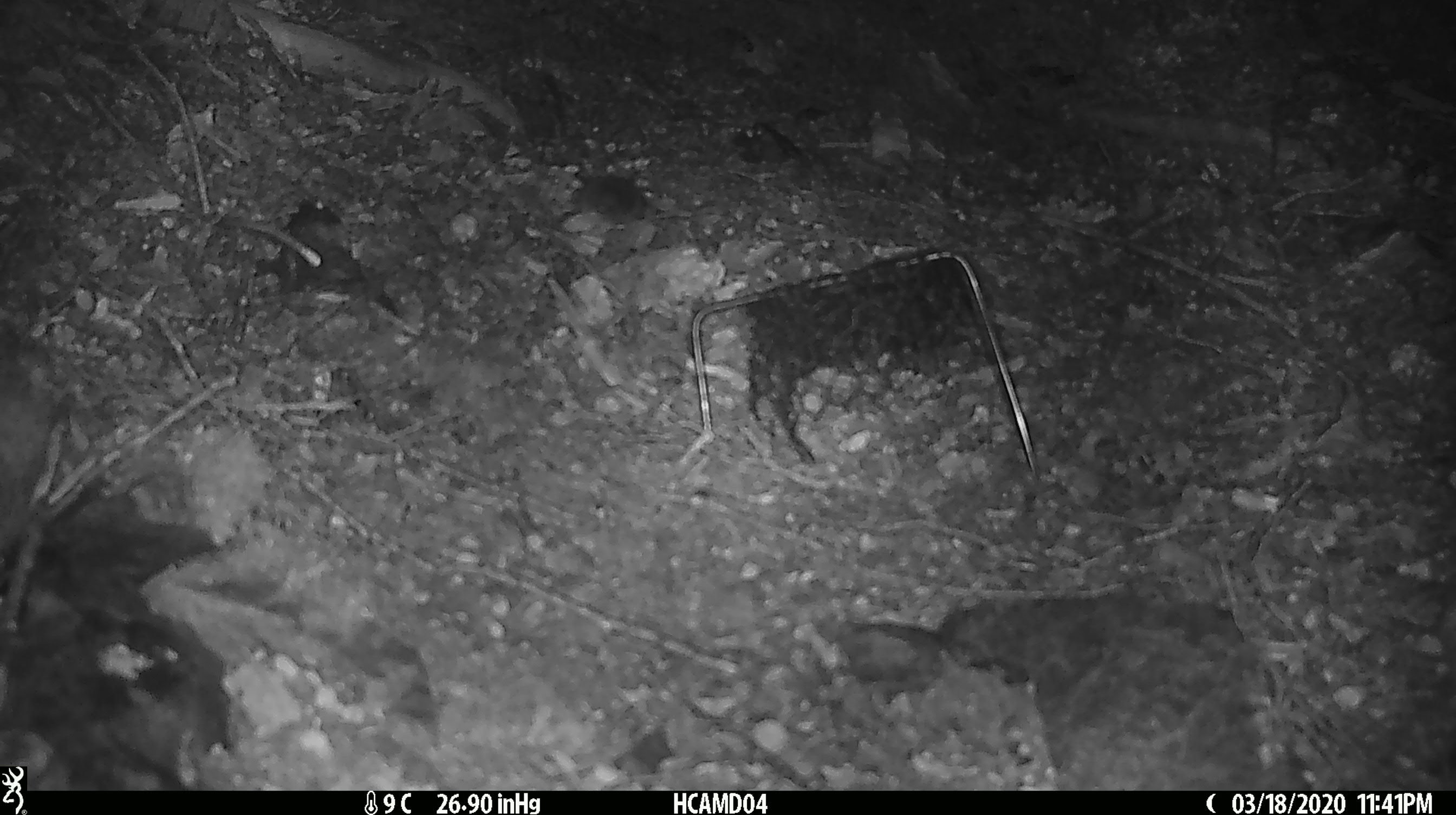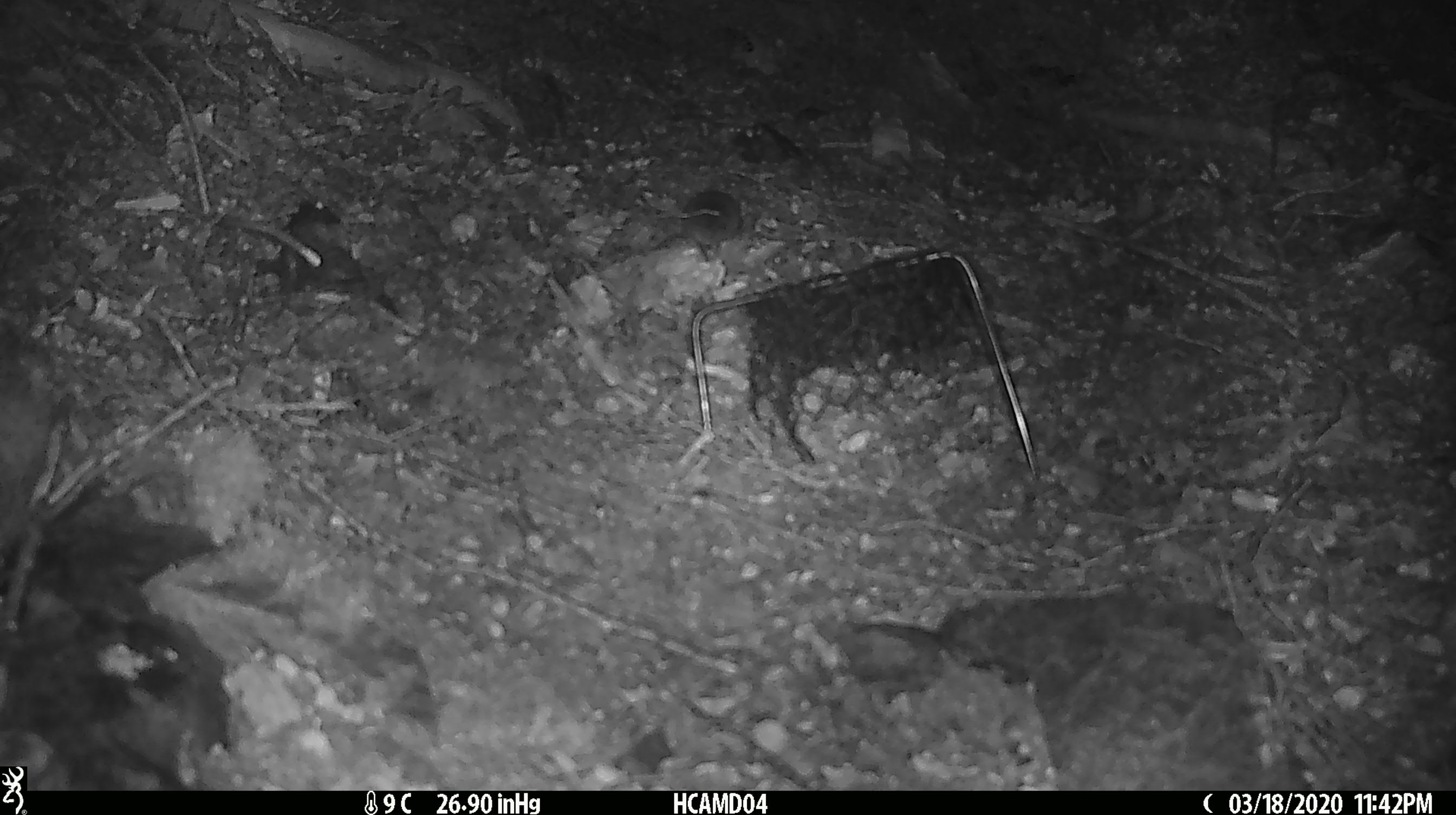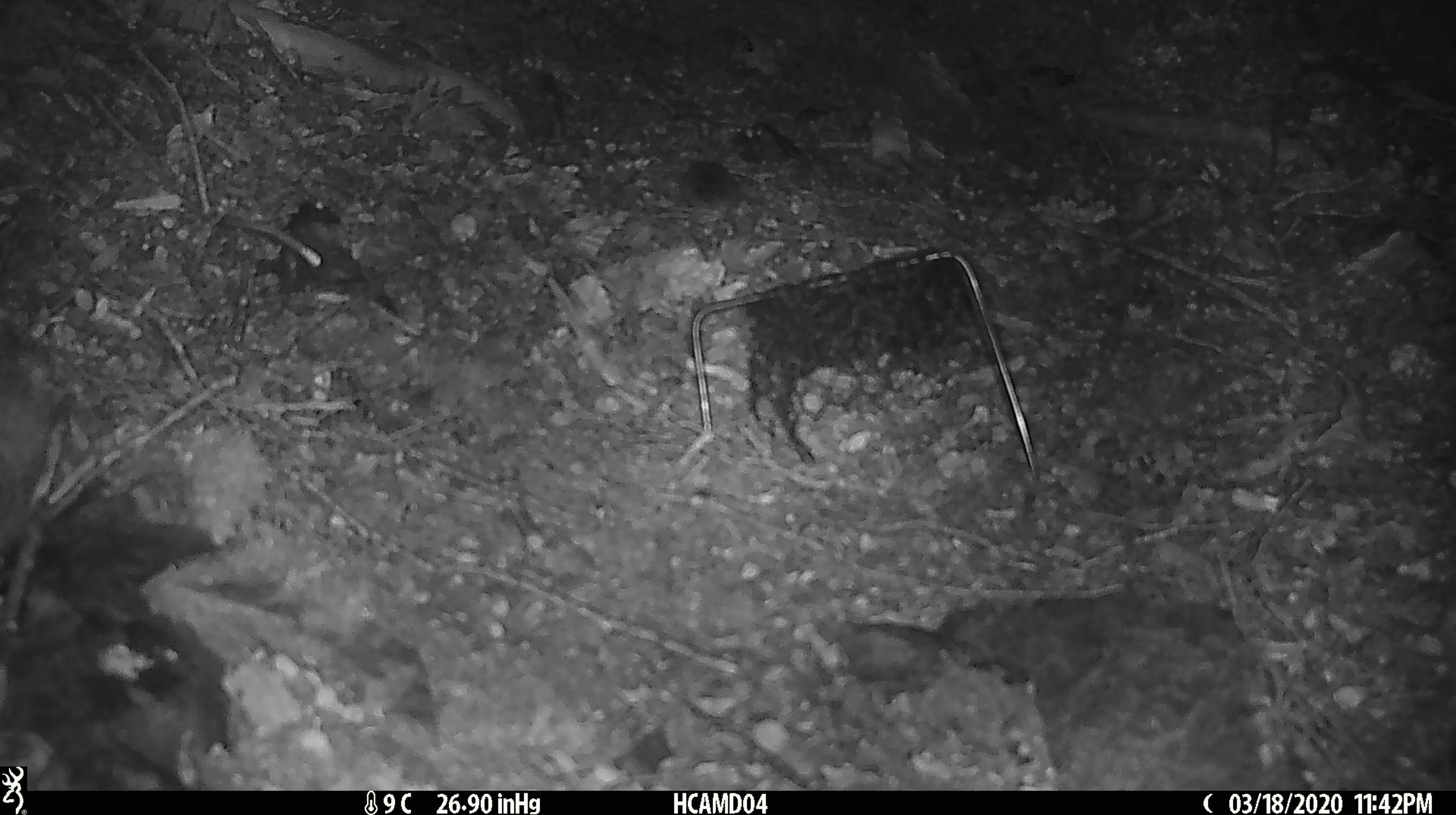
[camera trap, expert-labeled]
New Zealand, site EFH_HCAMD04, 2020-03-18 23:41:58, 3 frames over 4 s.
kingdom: Animalia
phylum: Chordata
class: Mammalia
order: Rodentia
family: Muridae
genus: Mus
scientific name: Mus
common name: mouse